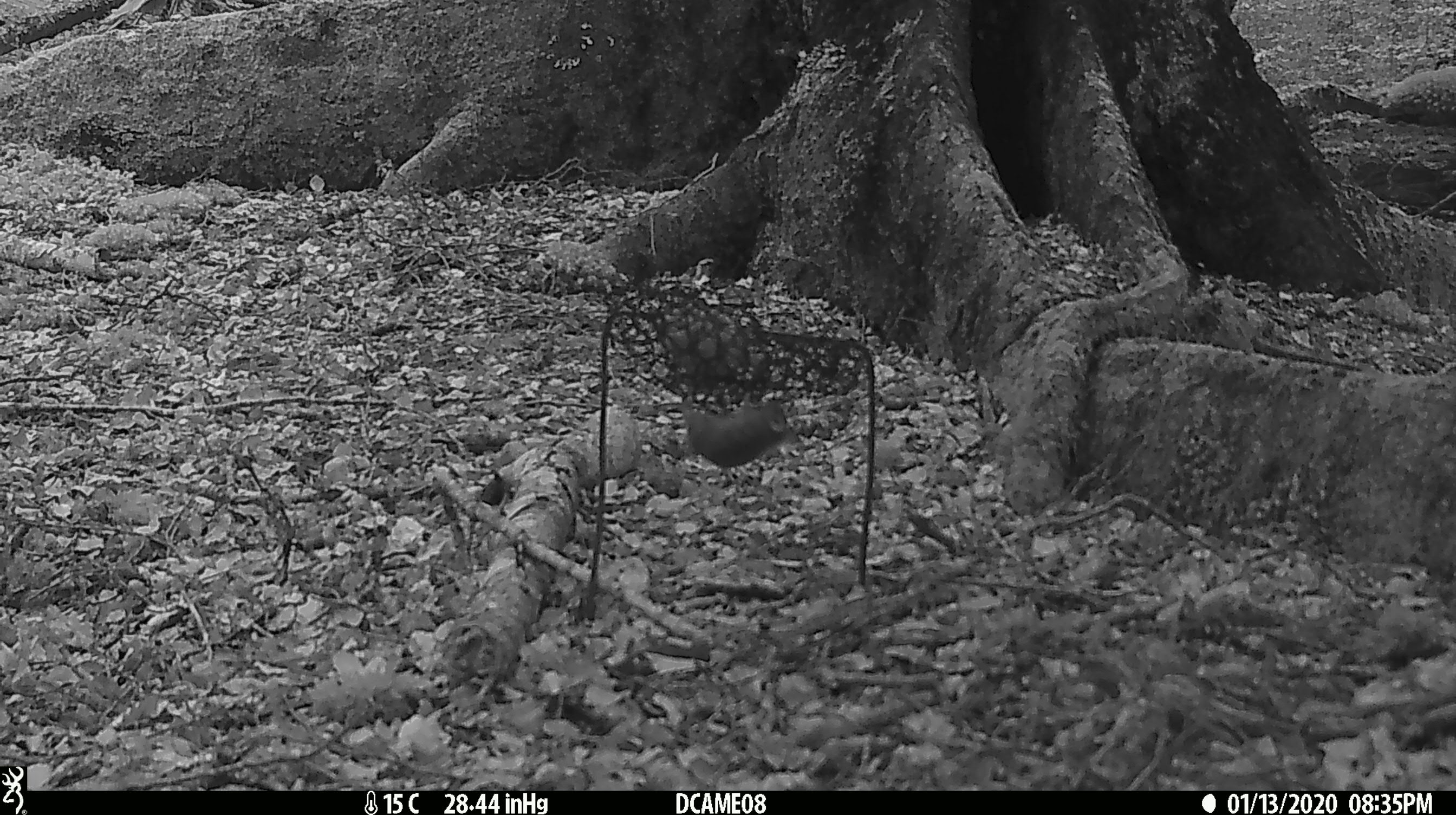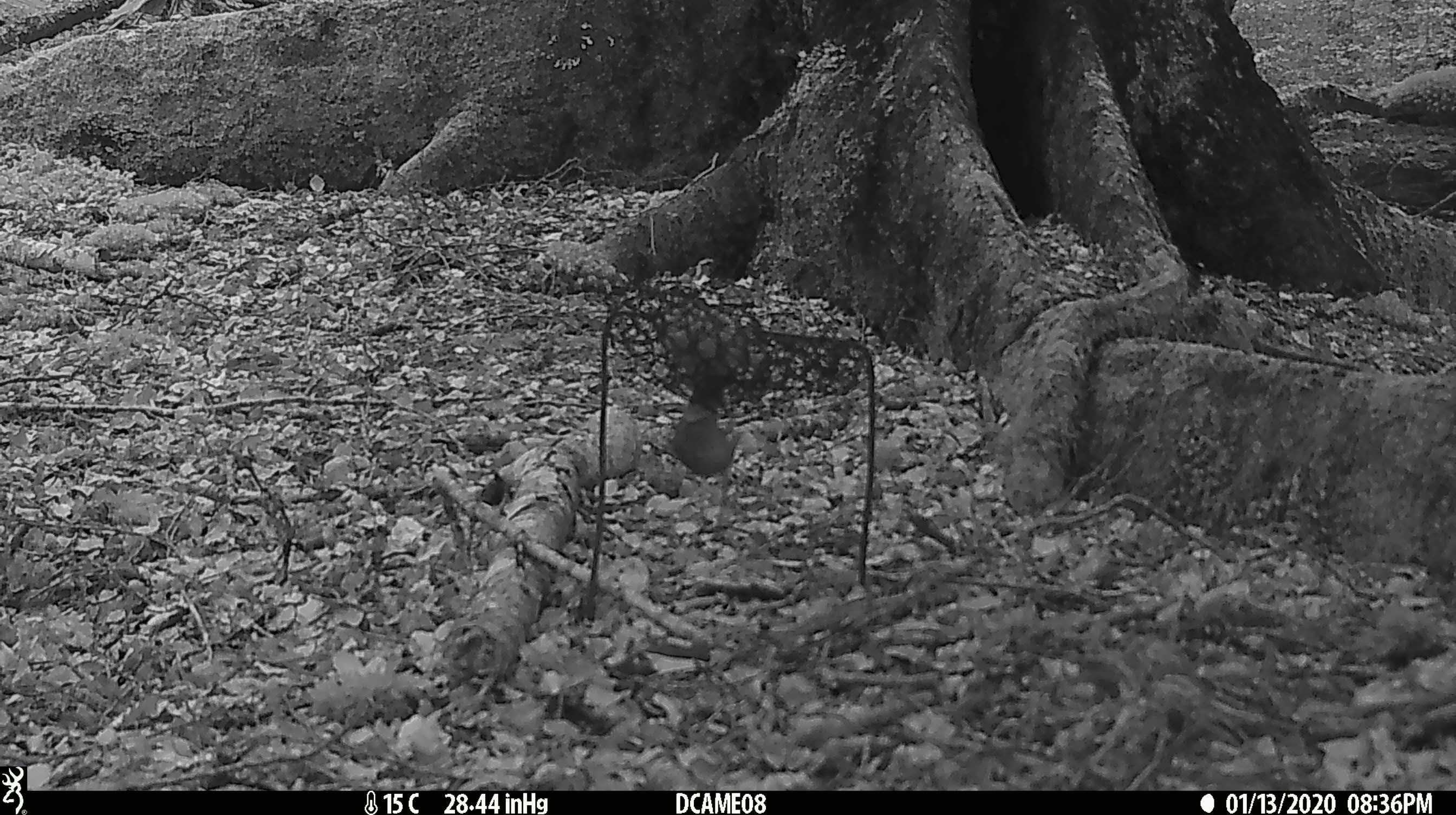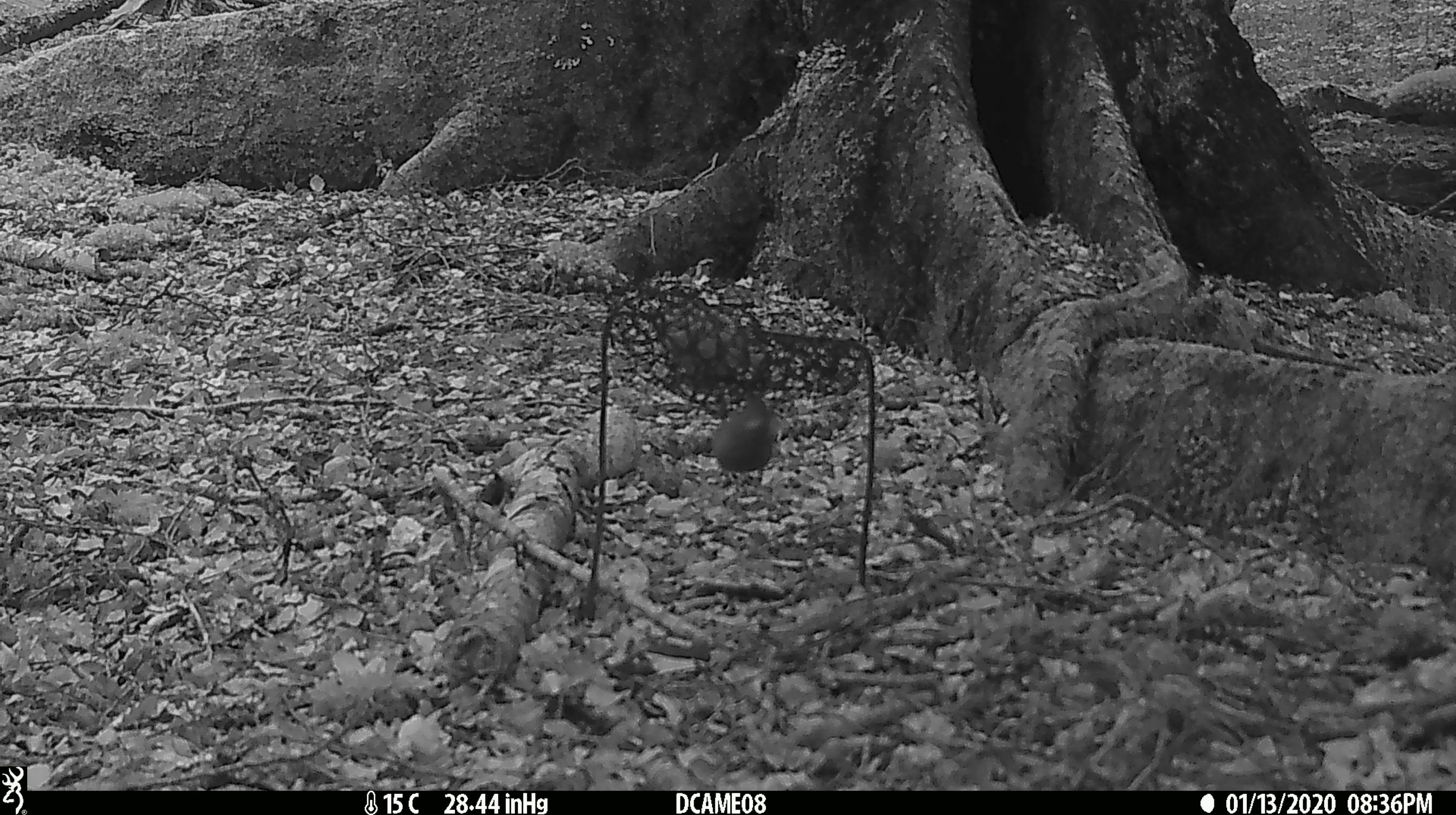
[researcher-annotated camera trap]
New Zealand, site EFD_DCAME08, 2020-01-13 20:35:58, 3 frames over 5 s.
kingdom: Animalia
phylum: Chordata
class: Mammalia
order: Rodentia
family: Muridae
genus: Mus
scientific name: Mus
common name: mouse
Mouse (Mus).